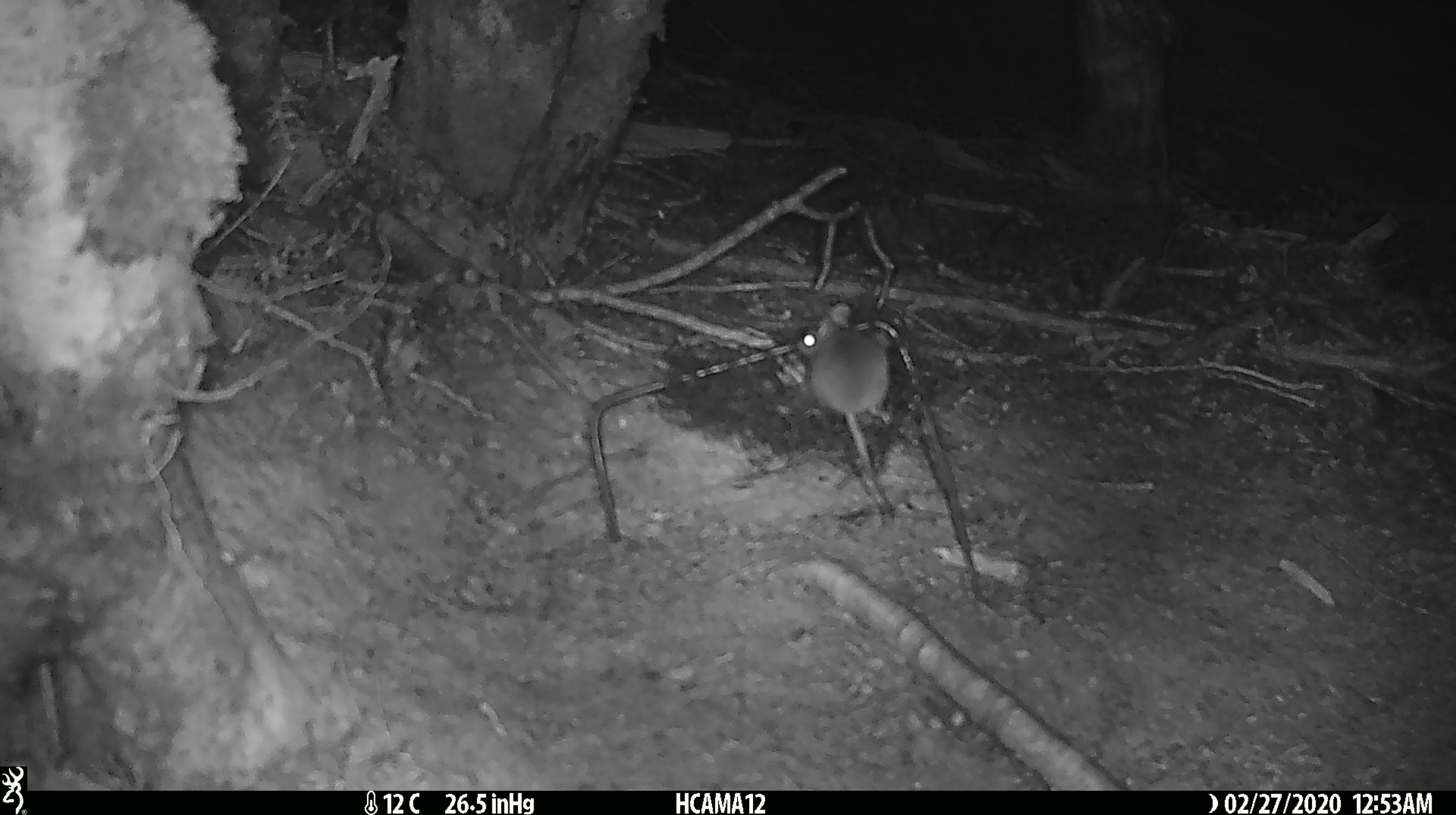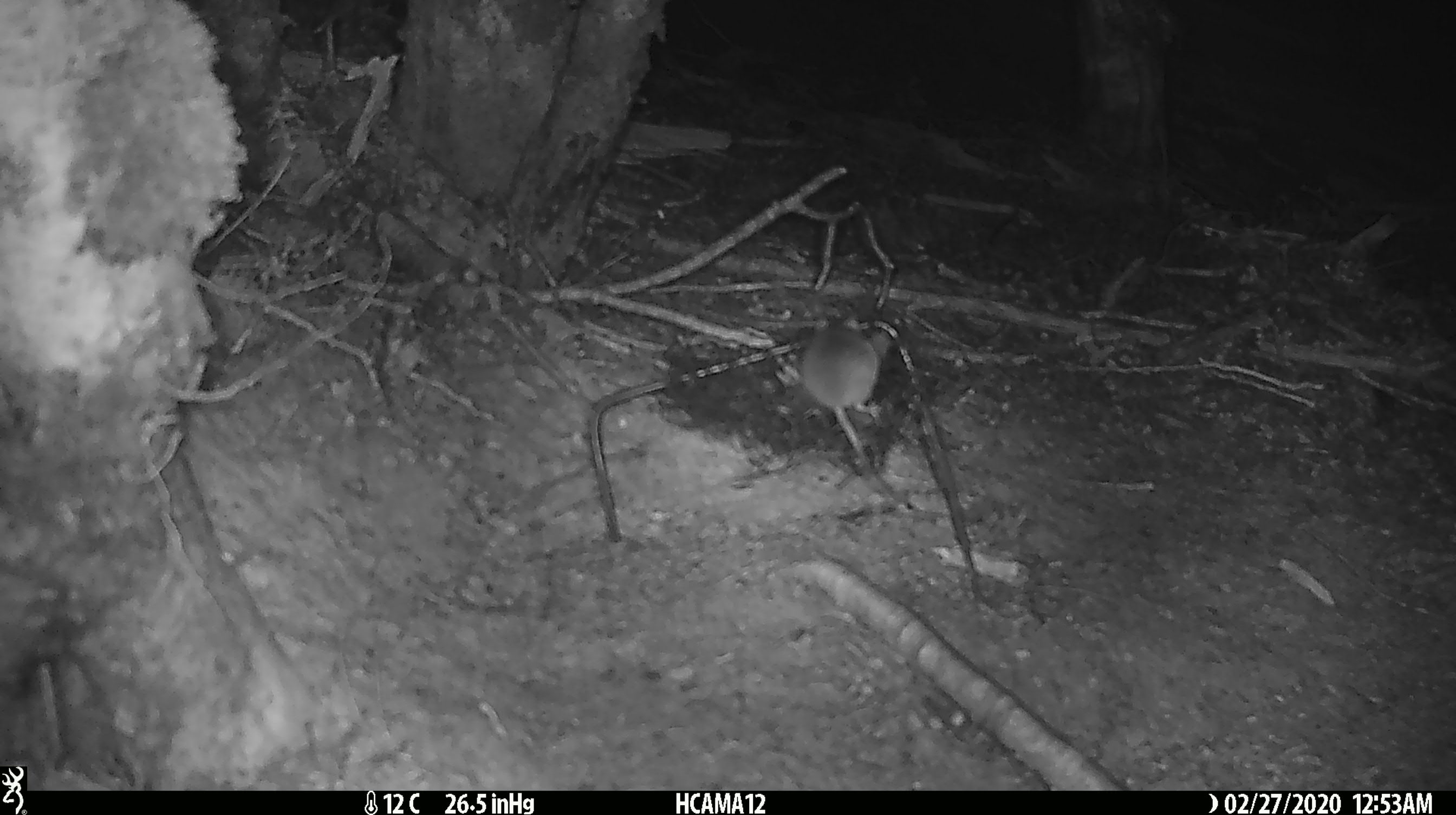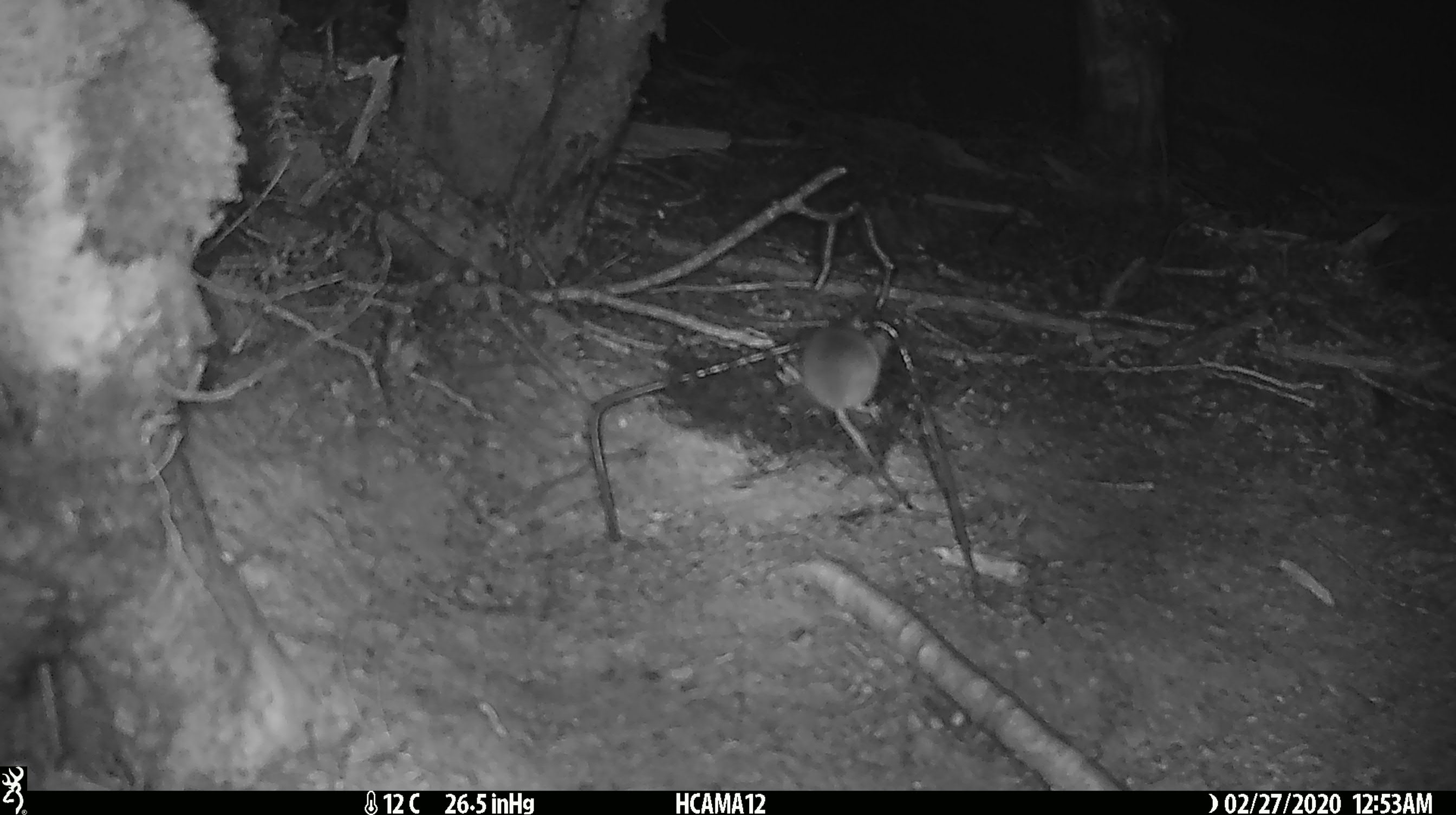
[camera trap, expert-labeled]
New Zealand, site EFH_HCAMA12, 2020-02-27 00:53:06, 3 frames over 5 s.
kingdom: Animalia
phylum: Chordata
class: Mammalia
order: Rodentia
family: Muridae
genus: Mus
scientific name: Mus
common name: mouse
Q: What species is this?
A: Mouse (Mus).